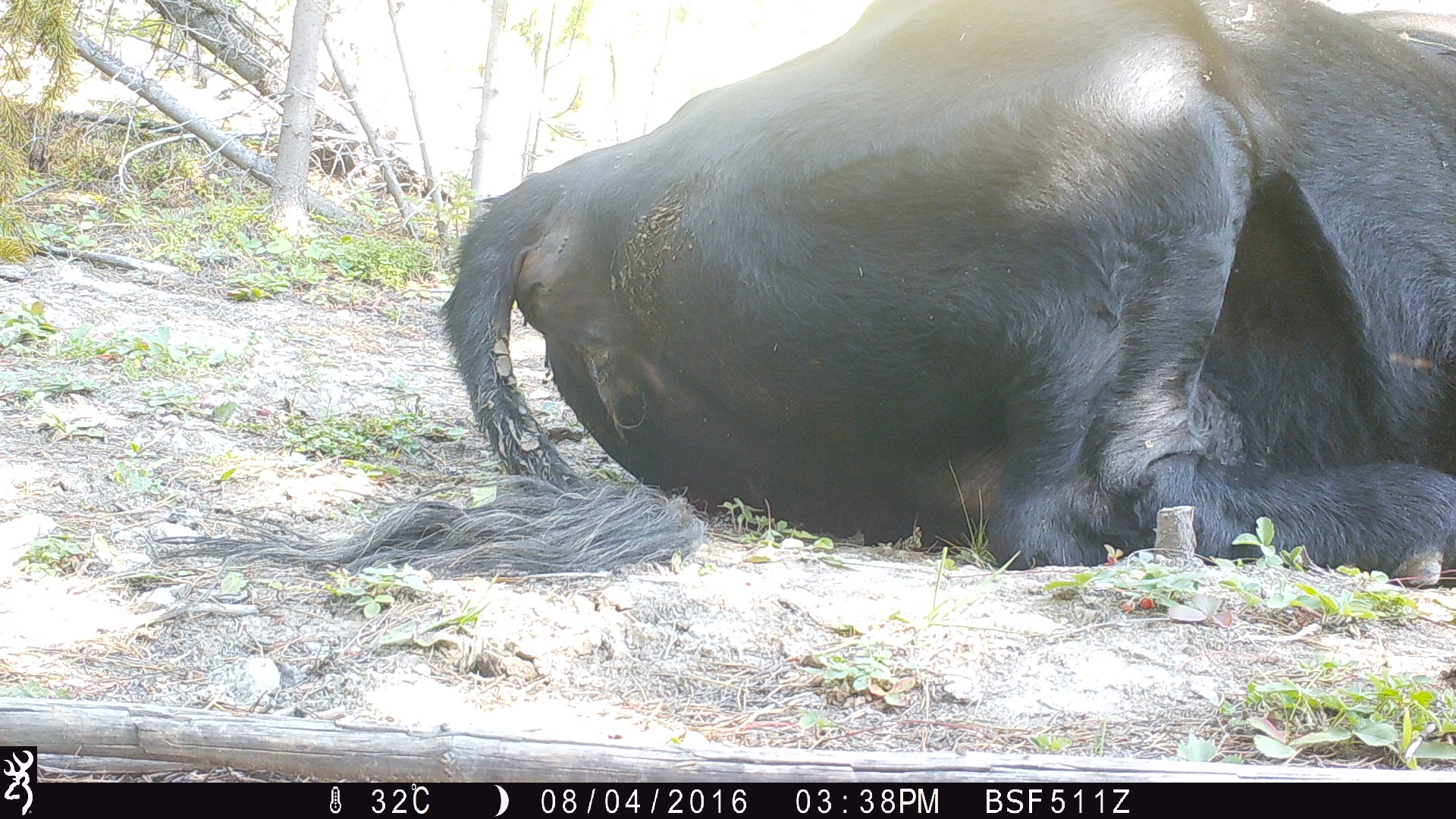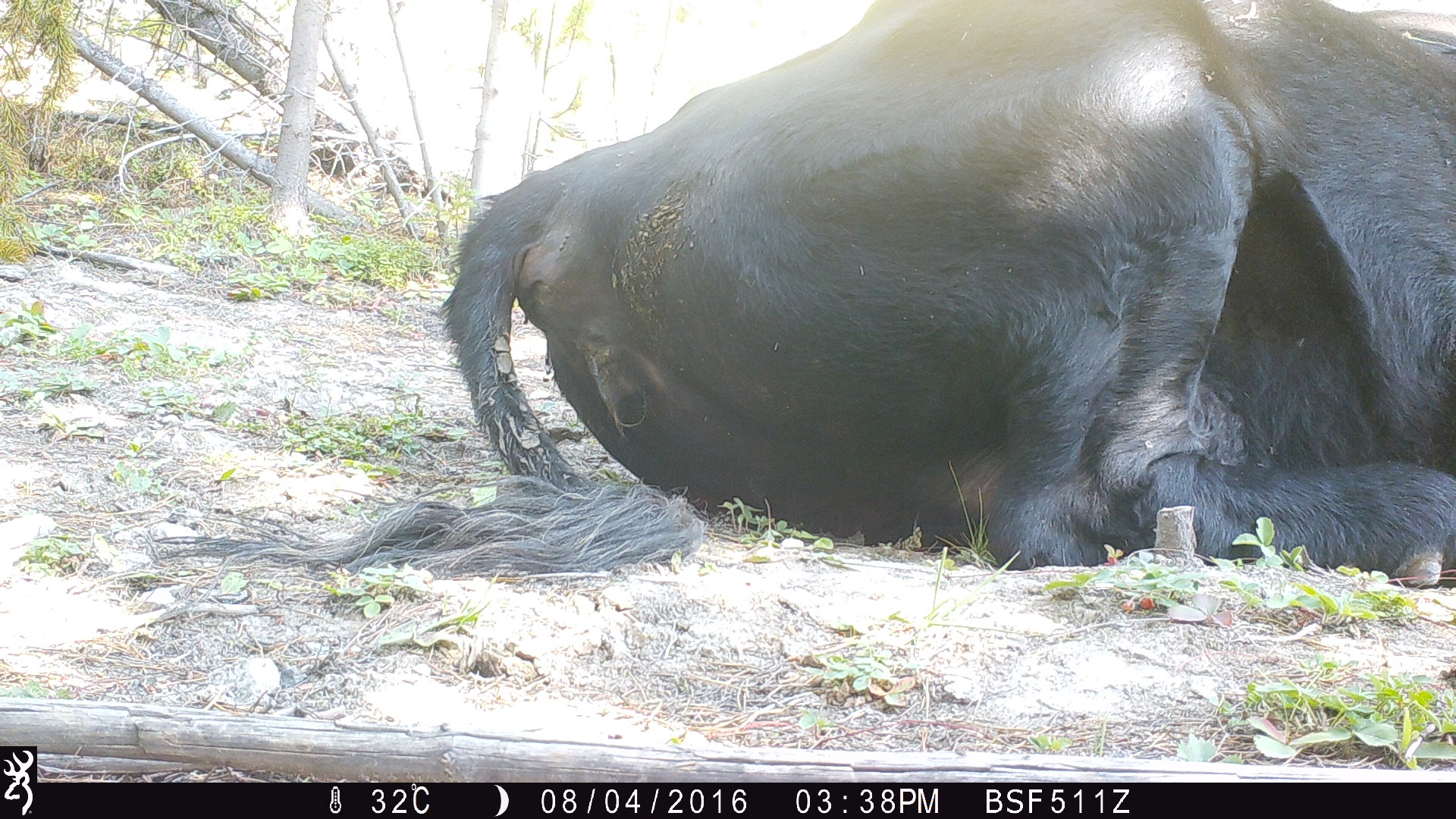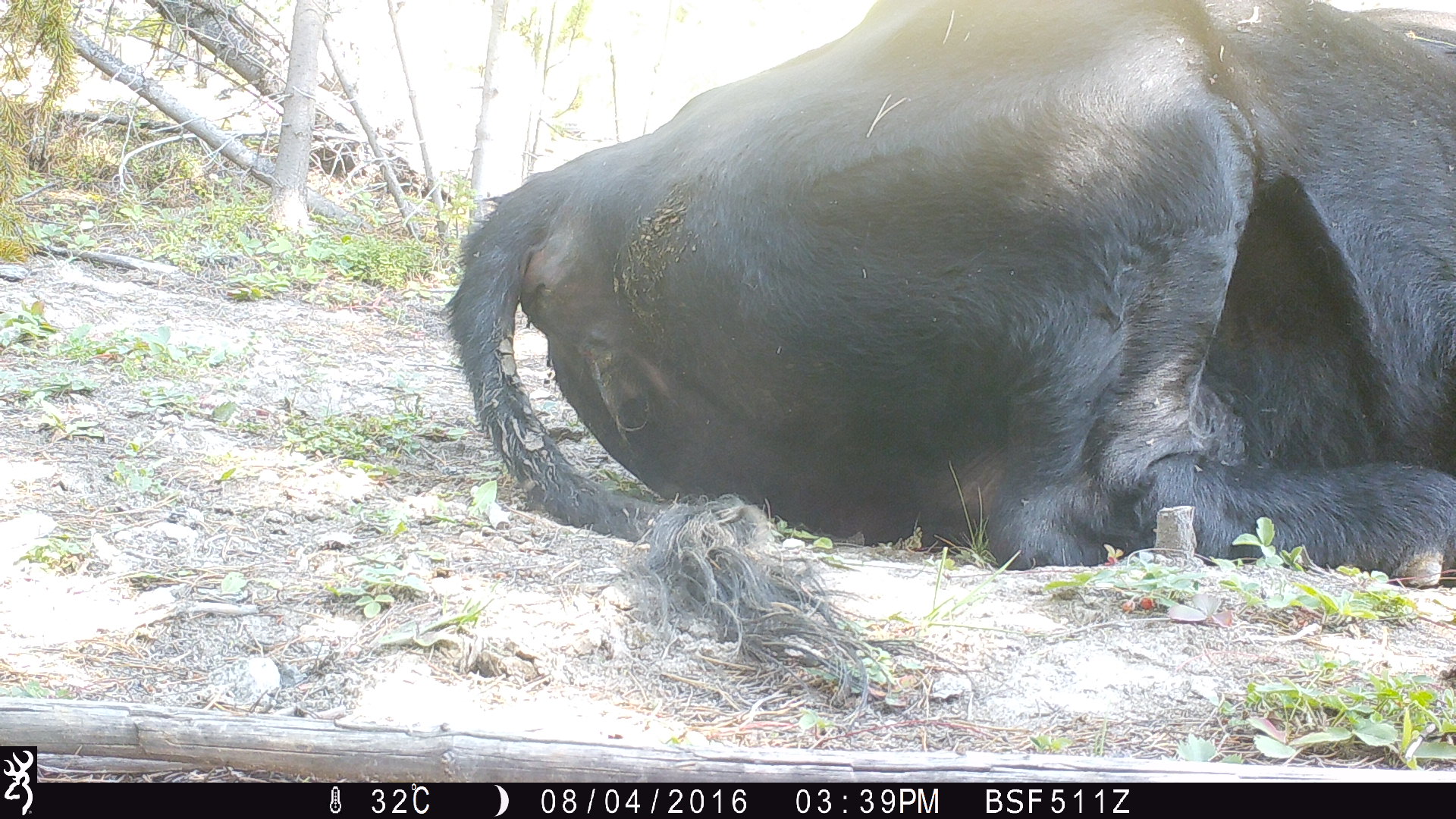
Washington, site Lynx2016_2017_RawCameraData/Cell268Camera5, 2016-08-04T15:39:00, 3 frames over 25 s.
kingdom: Animalia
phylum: Chordata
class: Mammalia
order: Artiodactyla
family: Bovidae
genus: Bos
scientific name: Bos taurus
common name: domestic cattle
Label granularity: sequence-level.